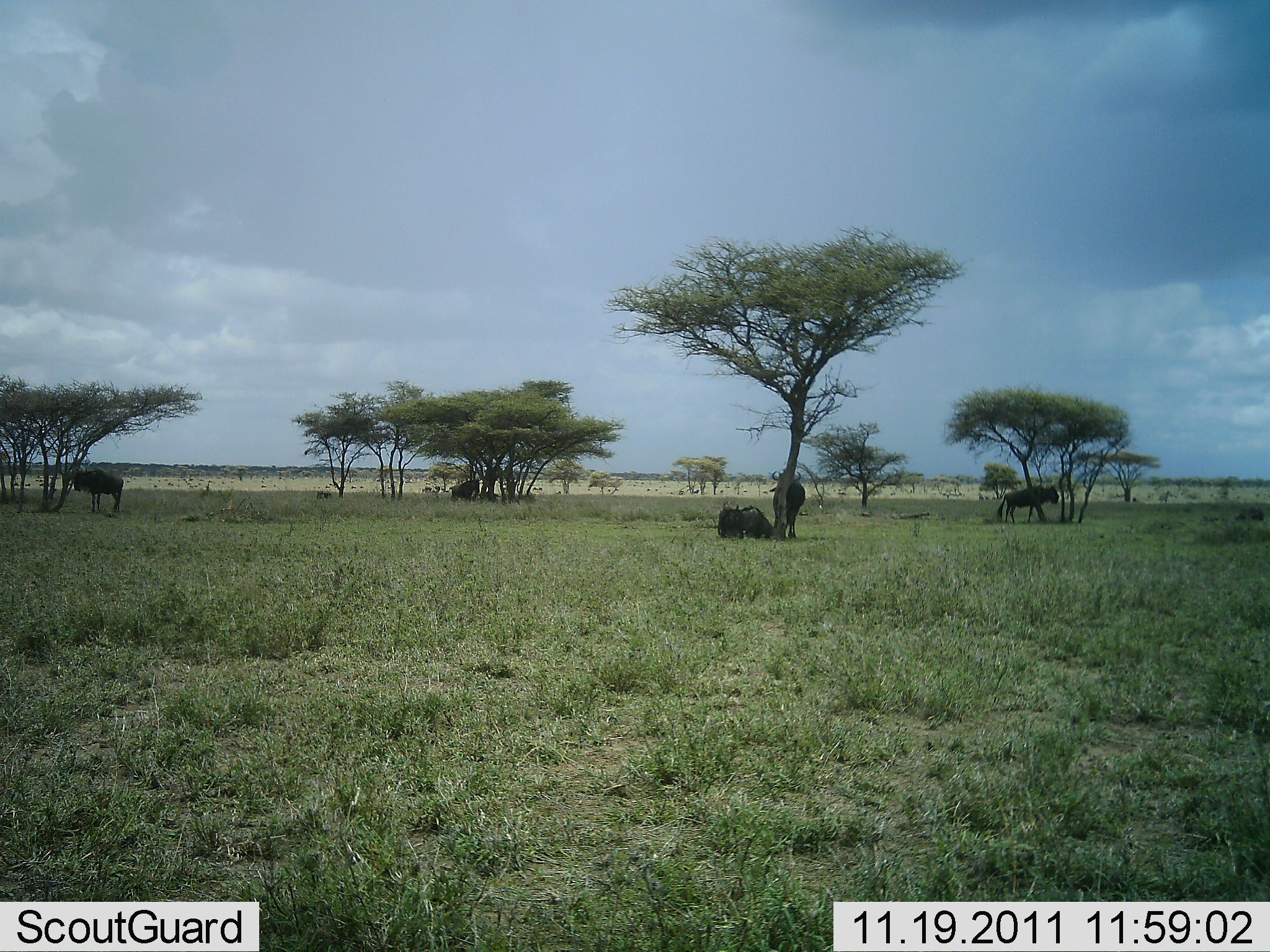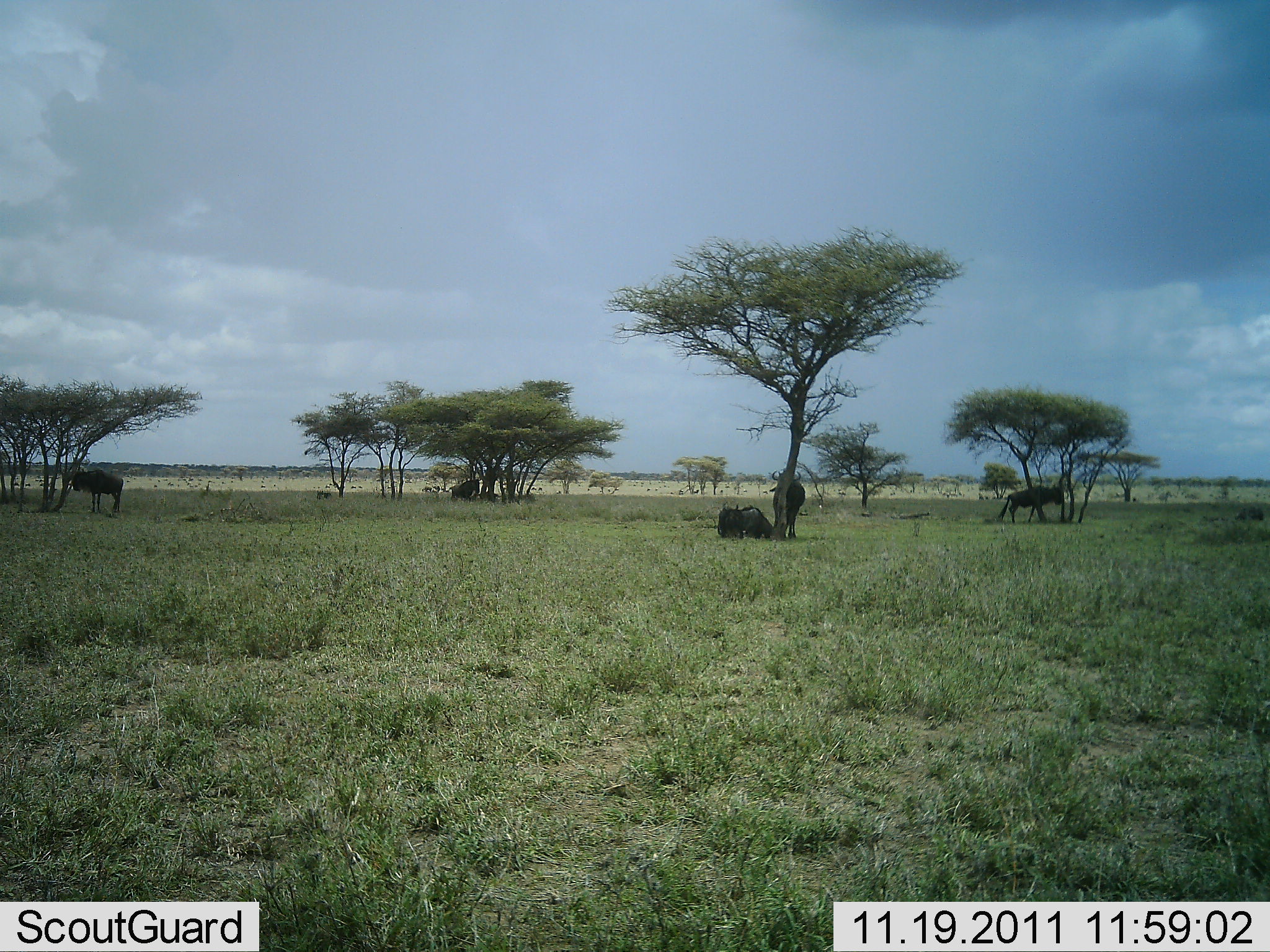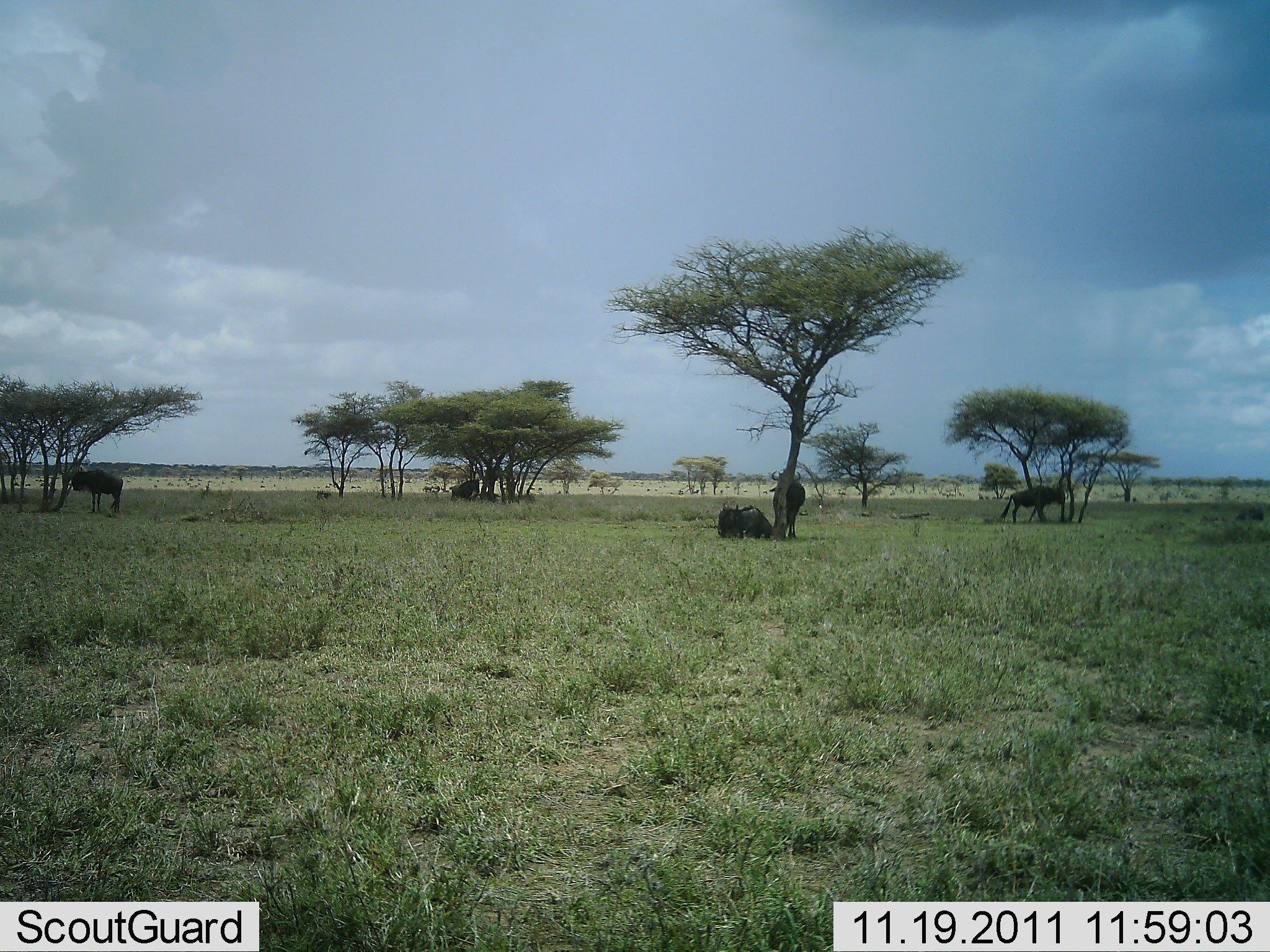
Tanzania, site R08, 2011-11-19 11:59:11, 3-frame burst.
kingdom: Animalia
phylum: Chordata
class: Mammalia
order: Artiodactyla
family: Bovidae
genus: Connochaetes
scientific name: Connochaetes taurinus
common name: blue wildebeest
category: wildebeest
Wildebeest (blue wildebeest) (Connochaetes taurinus), count 6. Behavior (volunteer vote fractions): standing 80%, resting 90%, moving 30%, interacting 0%. Young present (vote fraction): 0%. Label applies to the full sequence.